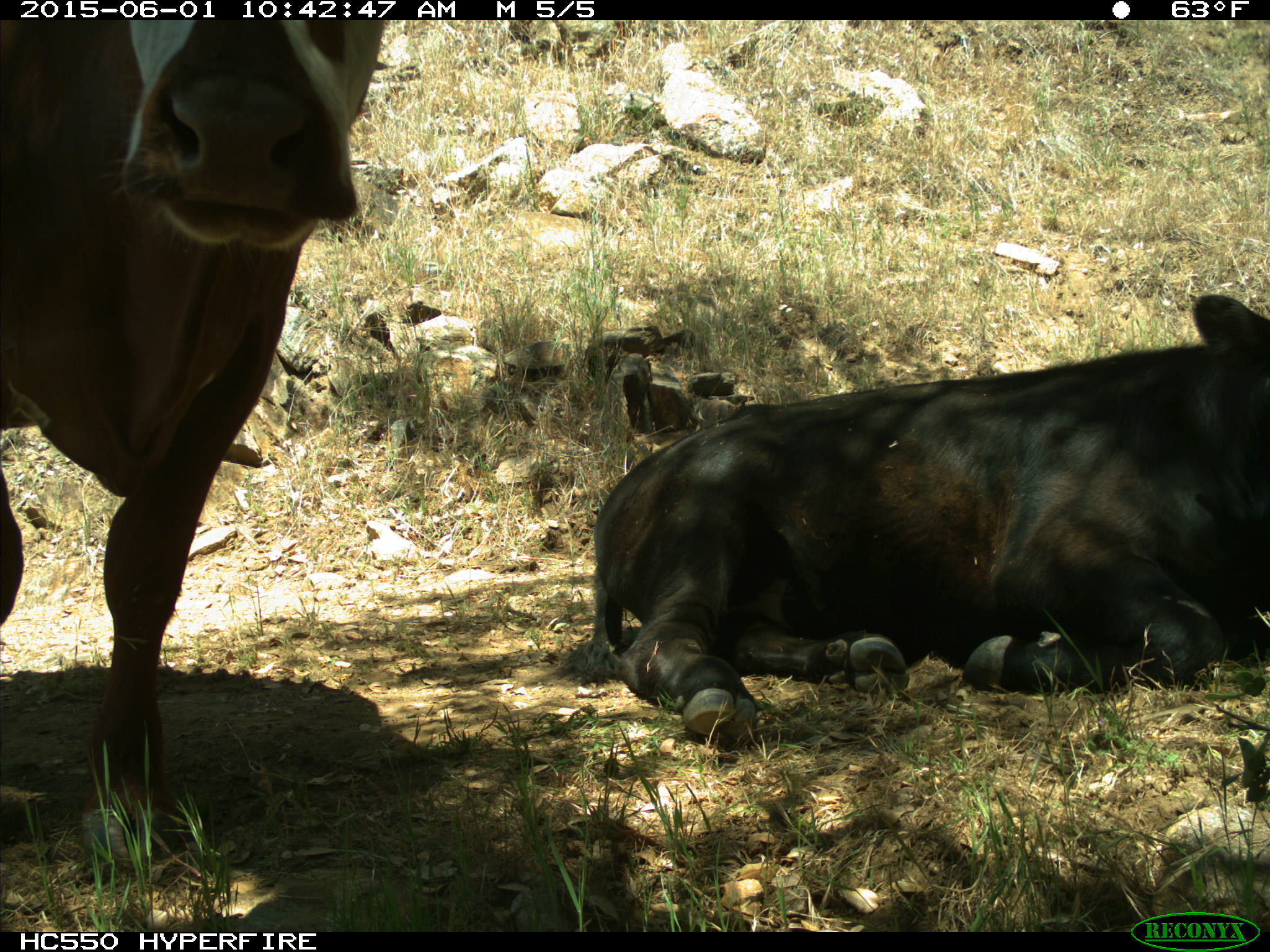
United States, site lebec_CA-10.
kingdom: Animalia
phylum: Chordata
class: Mammalia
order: Artiodactyla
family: Bovidae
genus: Bos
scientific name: Bos taurus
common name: domestic cow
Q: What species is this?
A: Bos taurus (domestic cow).